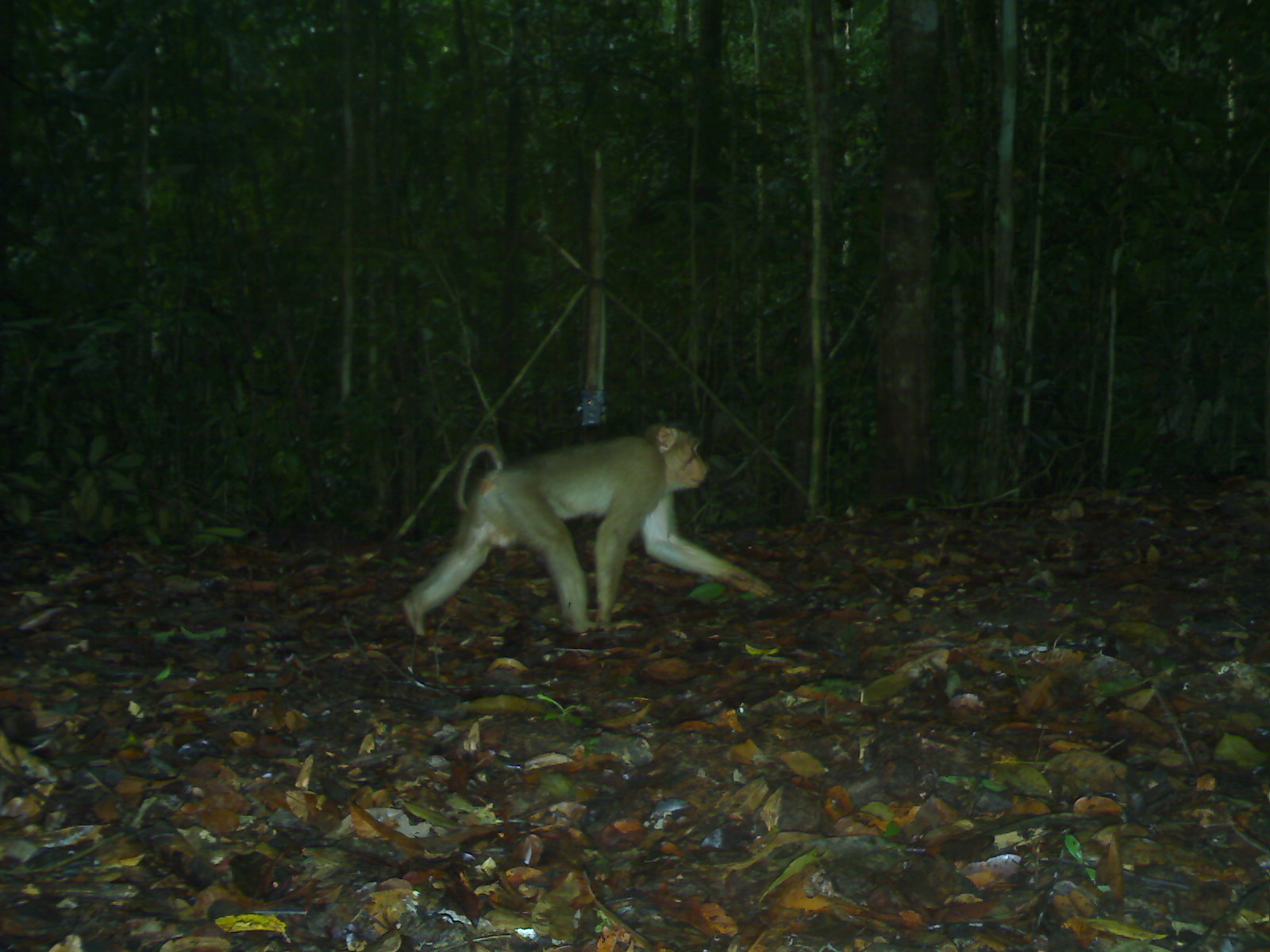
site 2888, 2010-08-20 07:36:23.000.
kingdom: Animalia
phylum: Chordata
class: Mammalia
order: Primates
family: Cercopithecidae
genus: Macaca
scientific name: Macaca nemestrina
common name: southern pig-tailed macaque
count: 1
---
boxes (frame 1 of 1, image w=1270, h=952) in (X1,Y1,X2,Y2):
macaca nemestrina: (399,421,774,638)